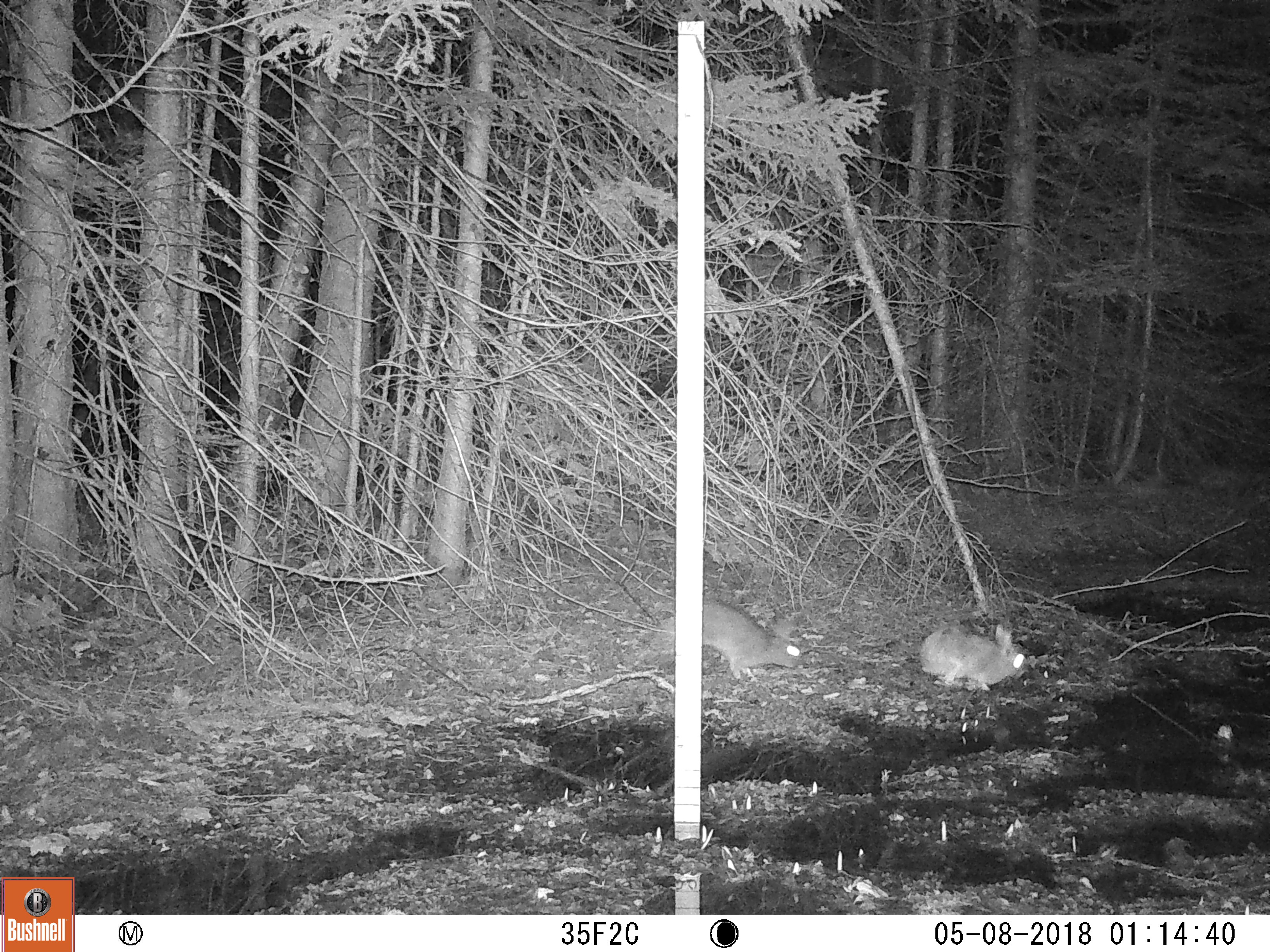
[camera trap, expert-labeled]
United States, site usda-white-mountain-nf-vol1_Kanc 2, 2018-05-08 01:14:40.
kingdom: Animalia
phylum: Chordata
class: Mammalia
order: Lagomorpha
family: Leporidae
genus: Lepus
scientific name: Lepus americanus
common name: snowshoe hare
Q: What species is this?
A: Snowshoe hare (Lepus americanus).